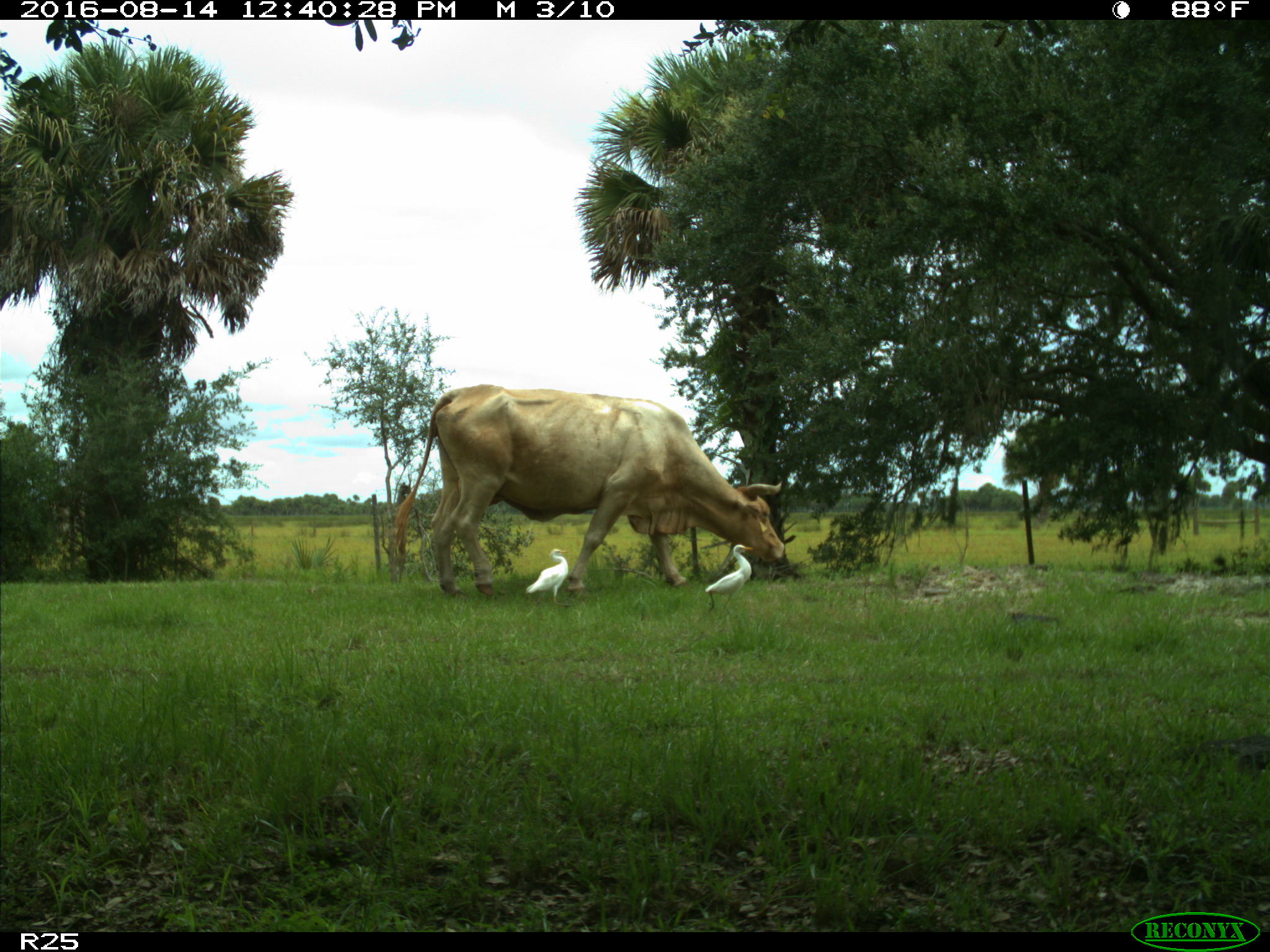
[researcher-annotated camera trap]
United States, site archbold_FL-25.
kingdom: Animalia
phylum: Chordata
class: Mammalia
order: Artiodactyla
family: Bovidae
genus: Bos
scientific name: Bos taurus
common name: domestic cow